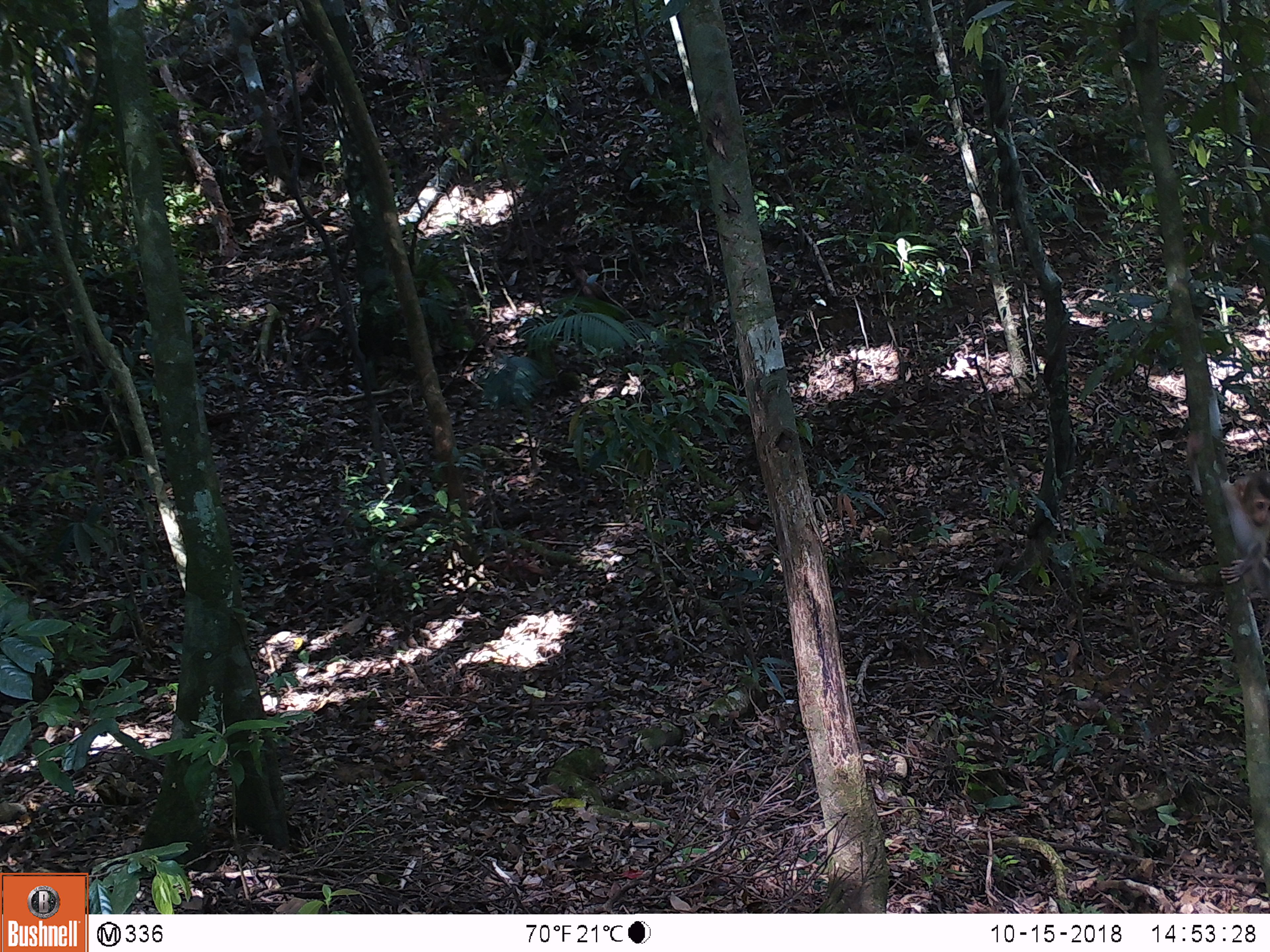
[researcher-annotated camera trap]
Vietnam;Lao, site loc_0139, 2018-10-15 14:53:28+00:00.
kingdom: Animalia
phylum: Chordata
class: Mammalia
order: Primates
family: Cercopithecidae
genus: Macaca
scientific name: Macaca nemestrina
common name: pig-tailed macaque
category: pig tailed macaque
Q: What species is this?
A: Pig tailed macaque (pig-tailed macaque) (Macaca nemestrina).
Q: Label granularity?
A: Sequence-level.